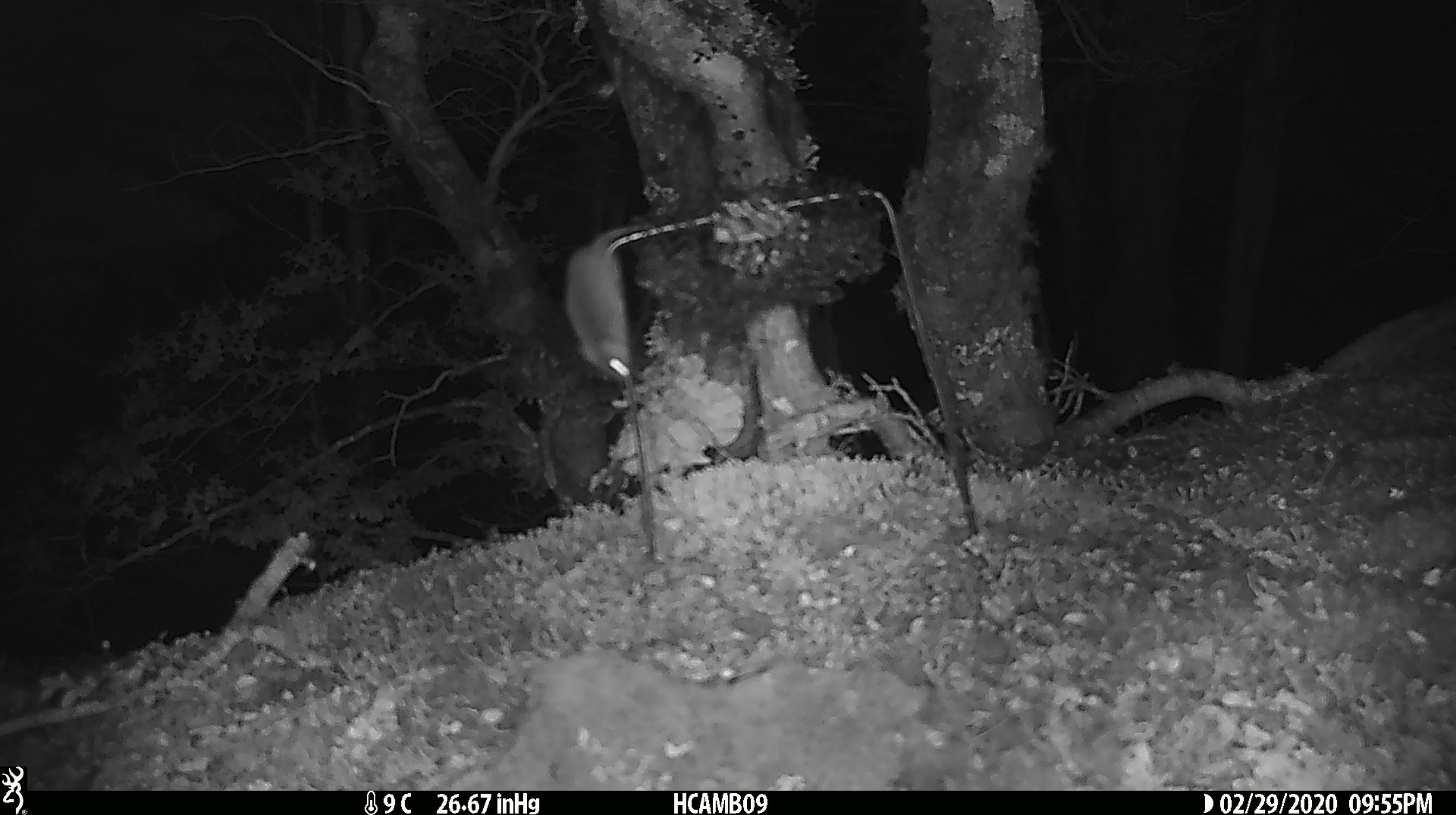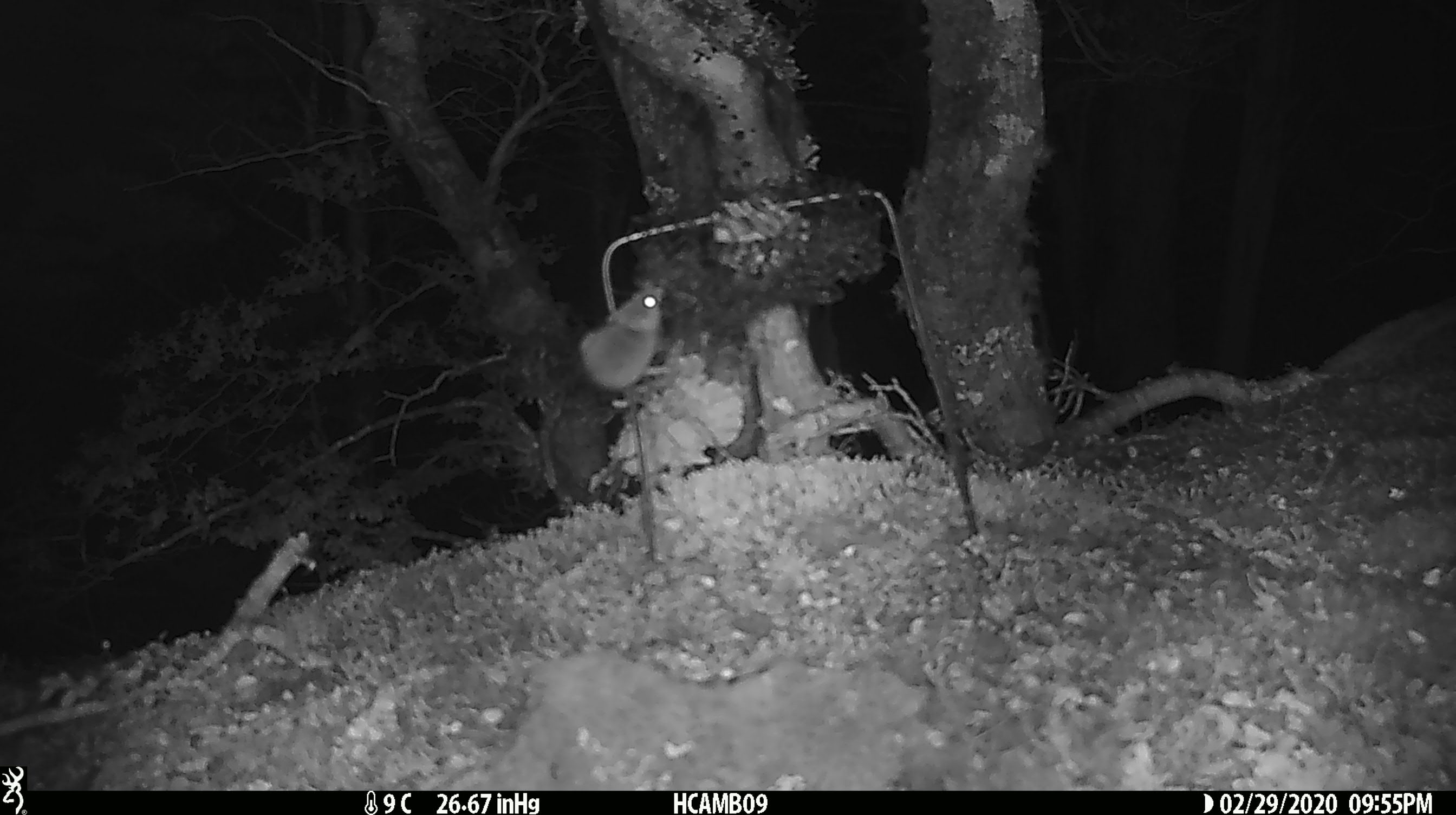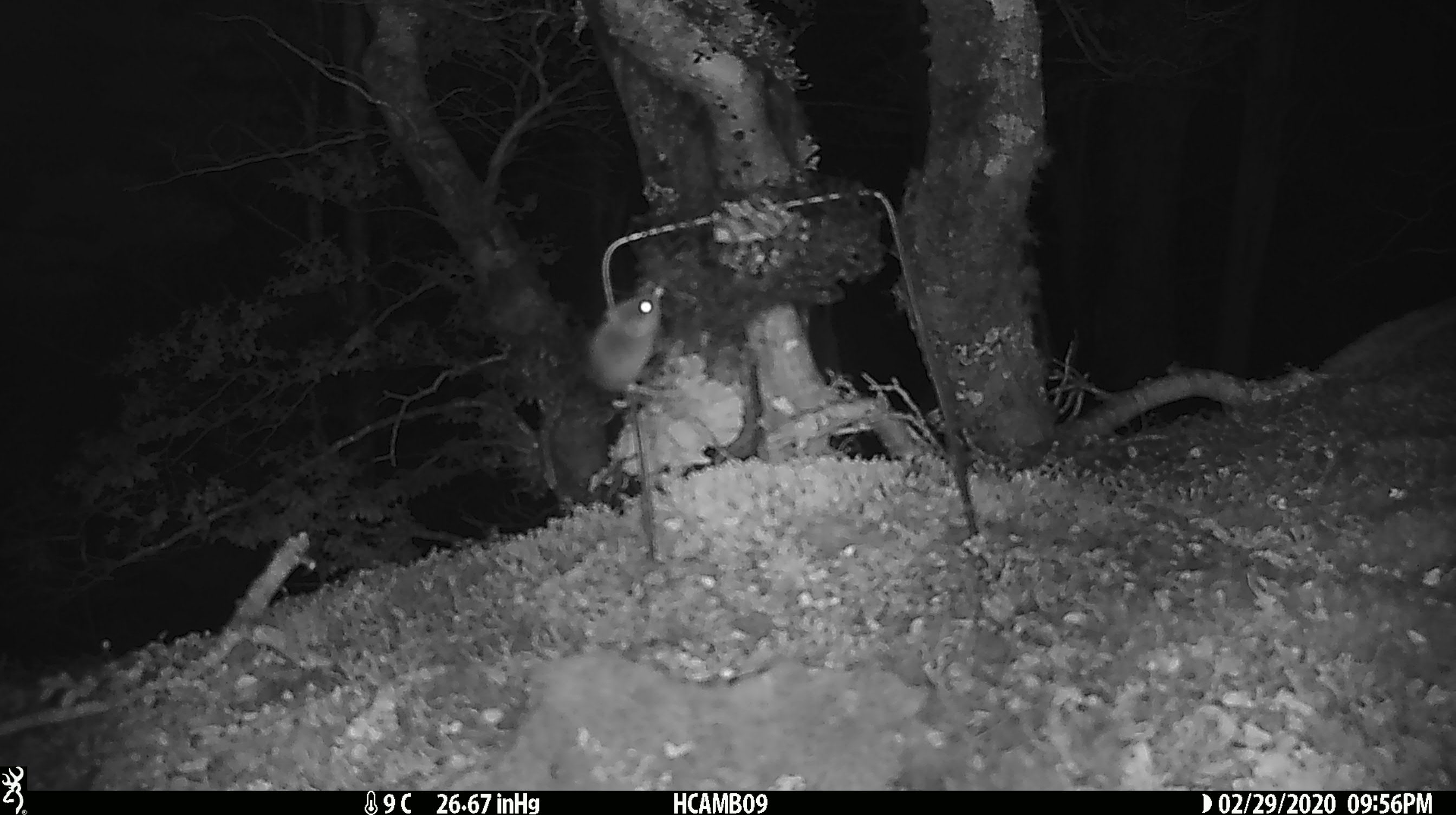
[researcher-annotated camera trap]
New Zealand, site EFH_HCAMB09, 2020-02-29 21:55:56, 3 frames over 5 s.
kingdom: Animalia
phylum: Chordata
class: Mammalia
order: Rodentia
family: Muridae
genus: Mus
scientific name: Mus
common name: mouse